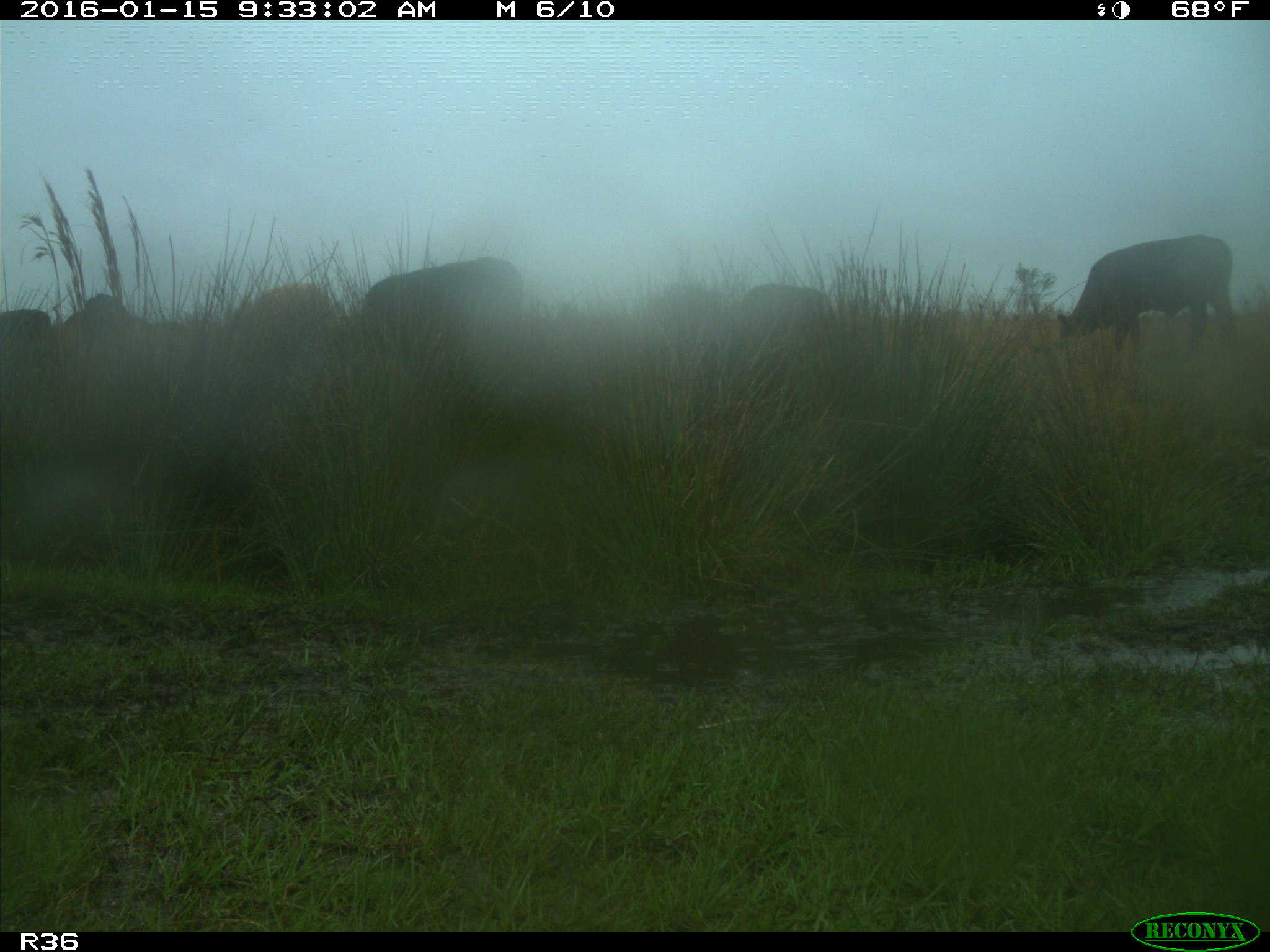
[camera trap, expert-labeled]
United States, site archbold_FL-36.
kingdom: Animalia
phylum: Chordata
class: Mammalia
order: Artiodactyla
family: Bovidae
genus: Bos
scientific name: Bos taurus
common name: domestic cow